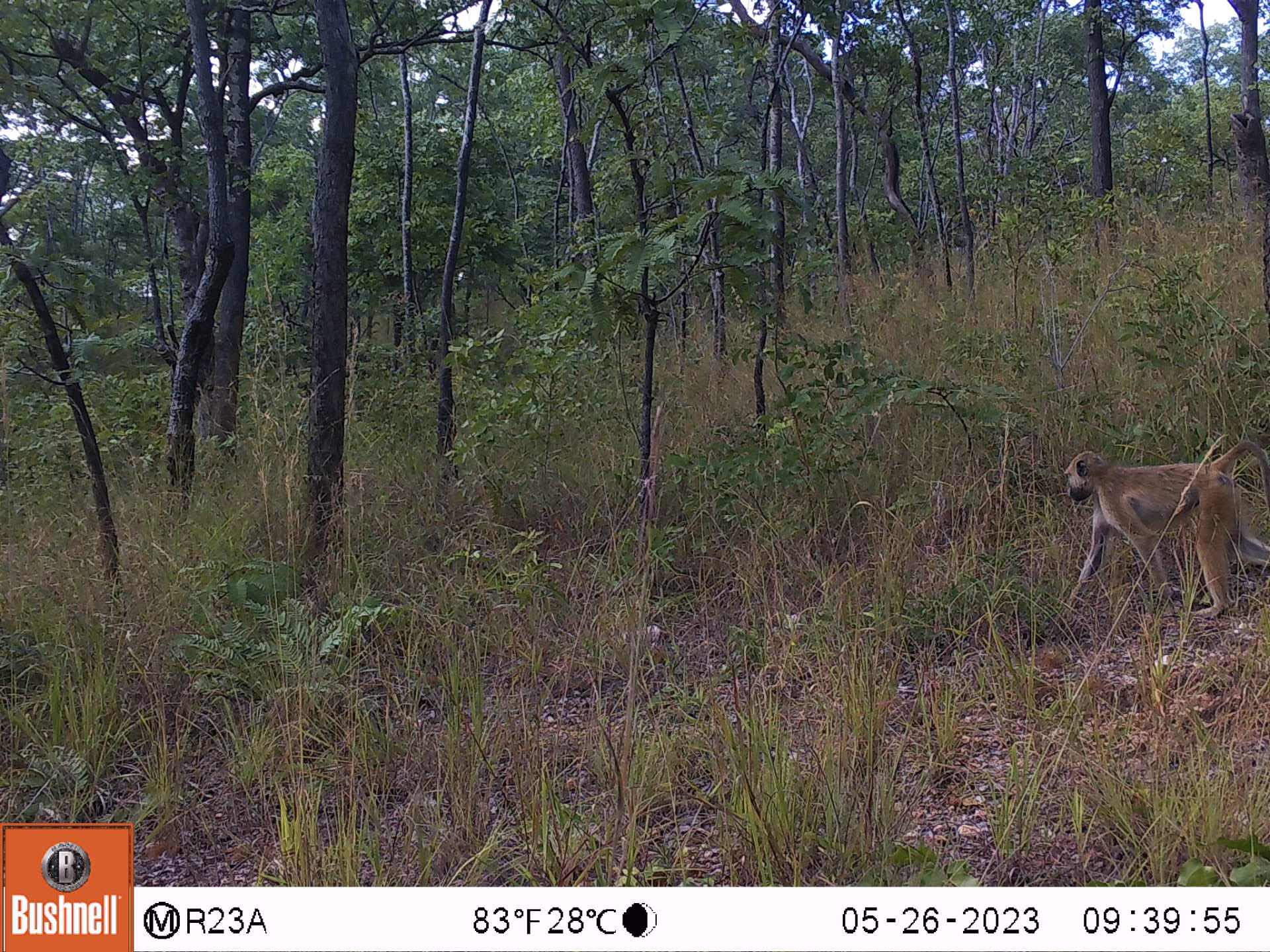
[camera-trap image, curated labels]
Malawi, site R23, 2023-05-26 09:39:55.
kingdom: Animalia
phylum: Chordata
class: Mammalia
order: Primates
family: Cercopithecidae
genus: Papio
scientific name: Papio cynocephalus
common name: yellow baboon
Yellow baboon (Papio cynocephalus), count 1.